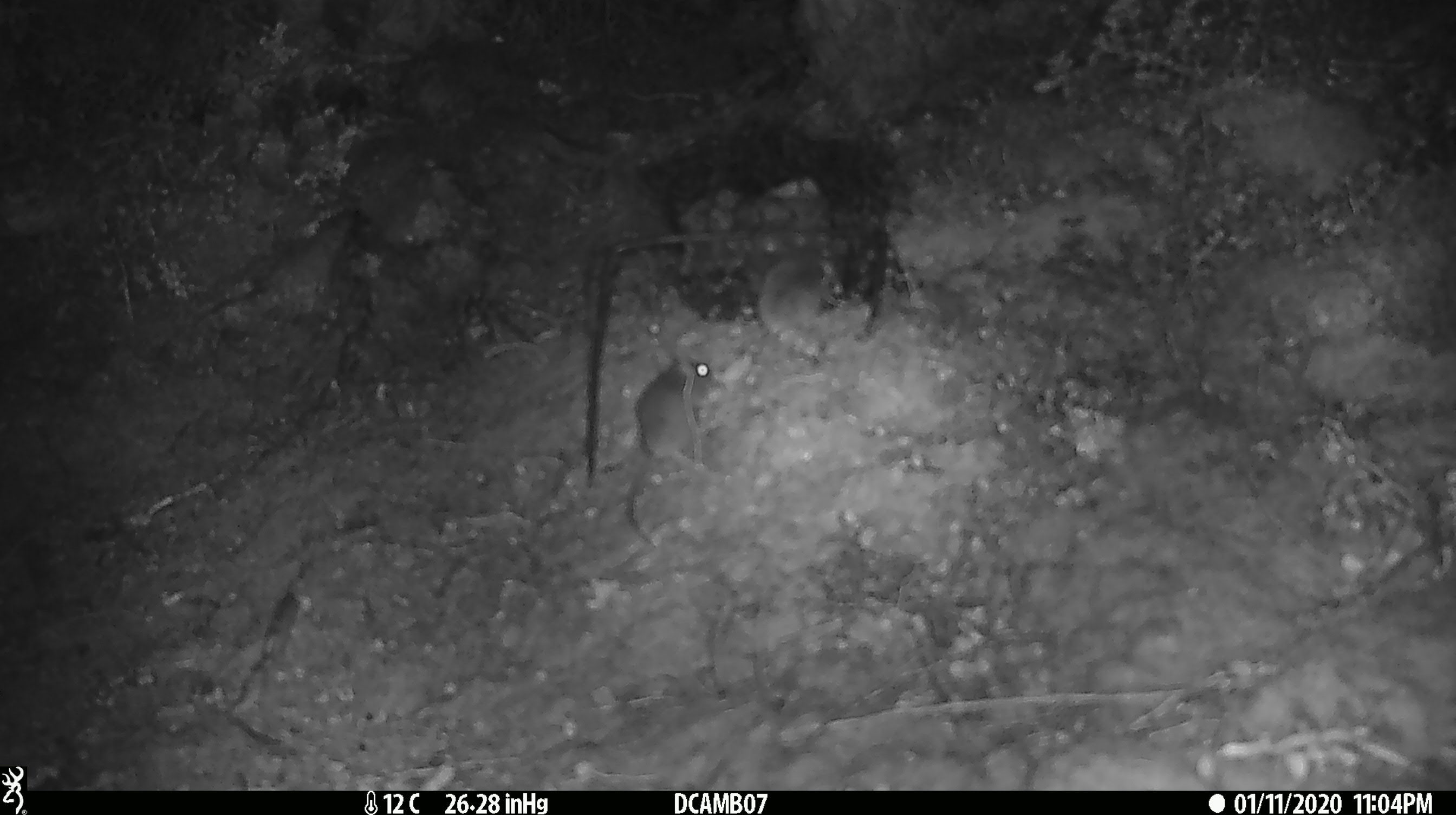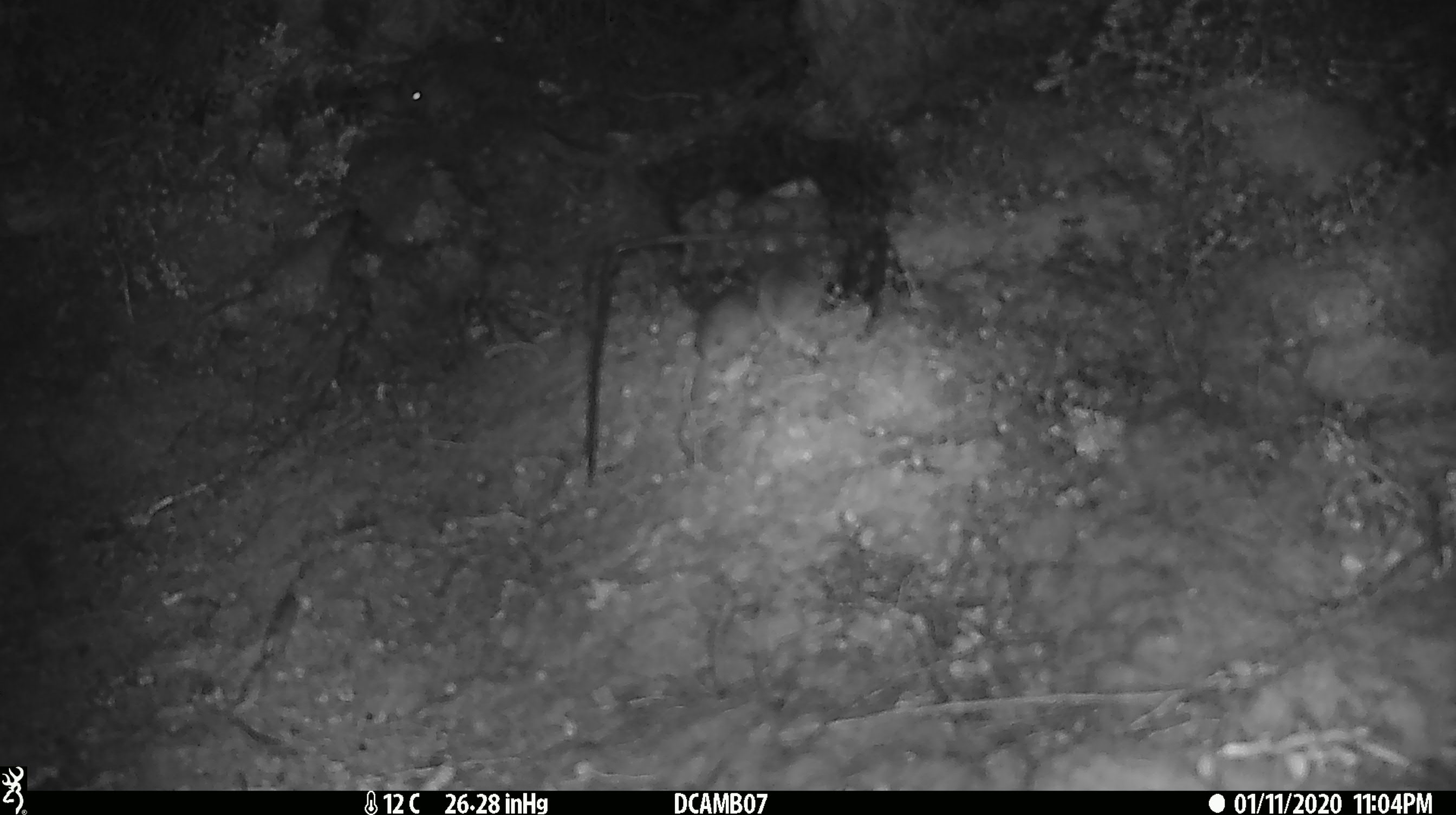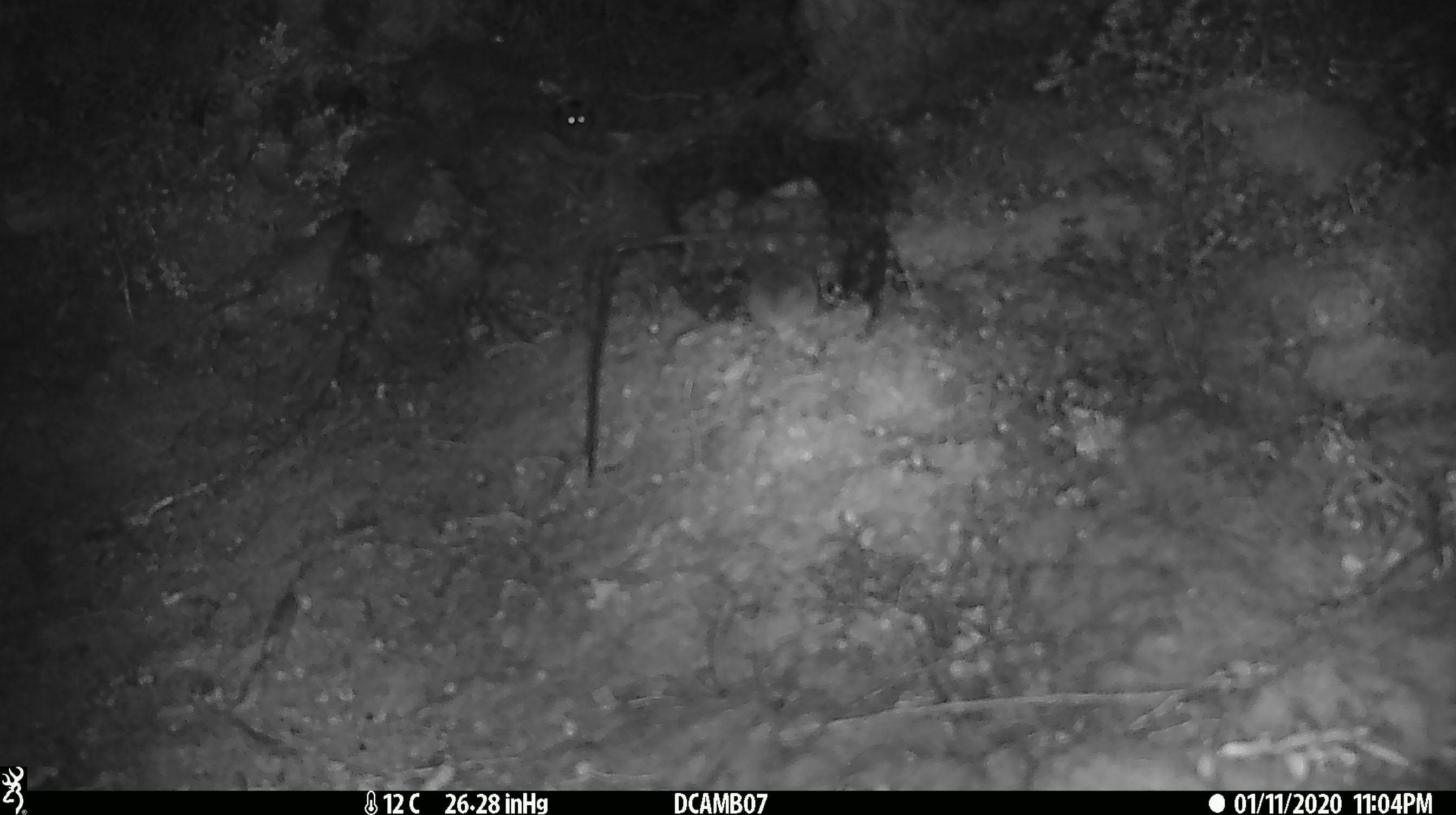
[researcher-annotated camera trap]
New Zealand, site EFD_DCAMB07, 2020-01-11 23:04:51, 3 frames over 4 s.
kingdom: Animalia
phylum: Chordata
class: Mammalia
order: Rodentia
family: Muridae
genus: Mus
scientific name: Mus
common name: mouse